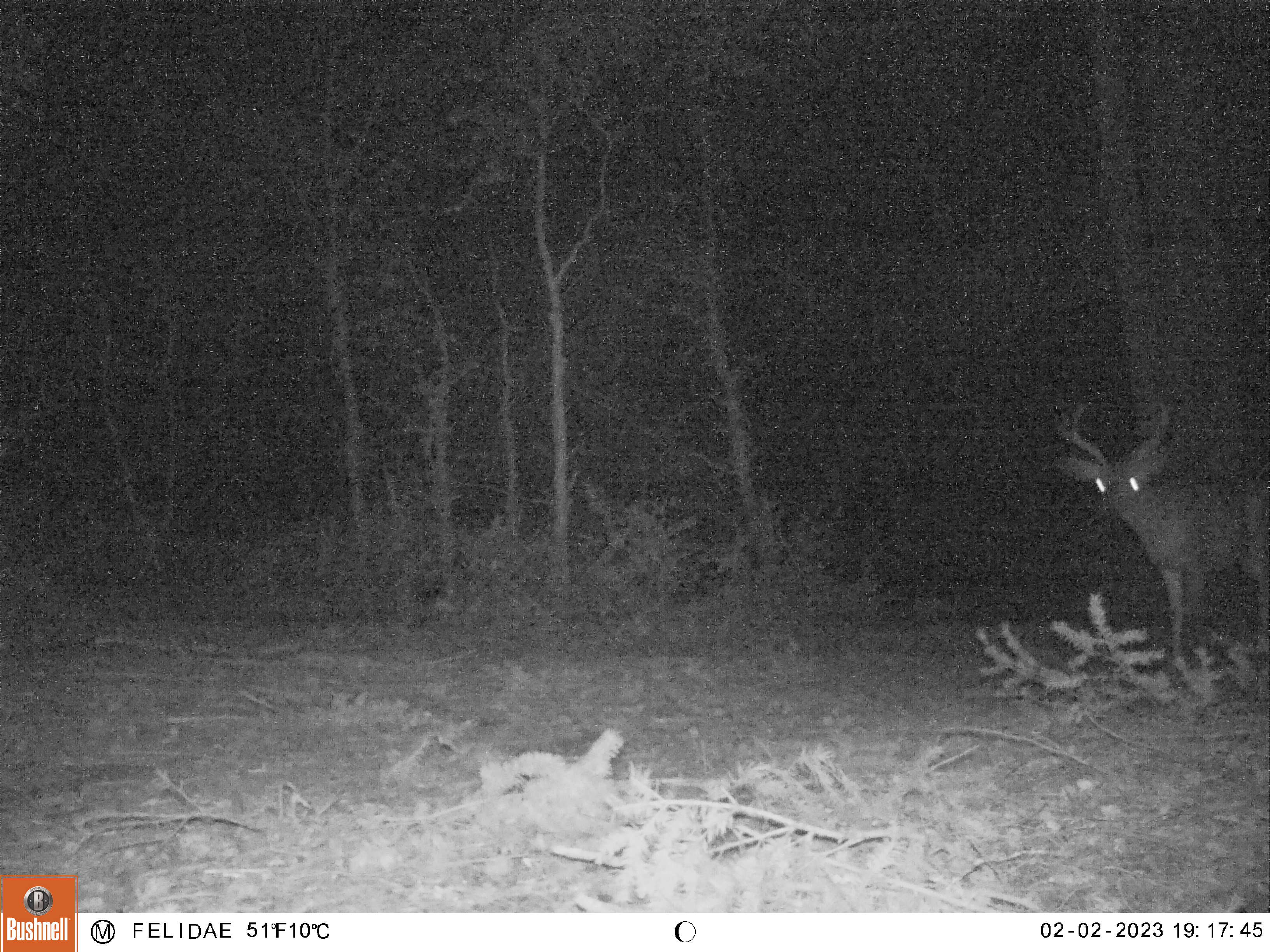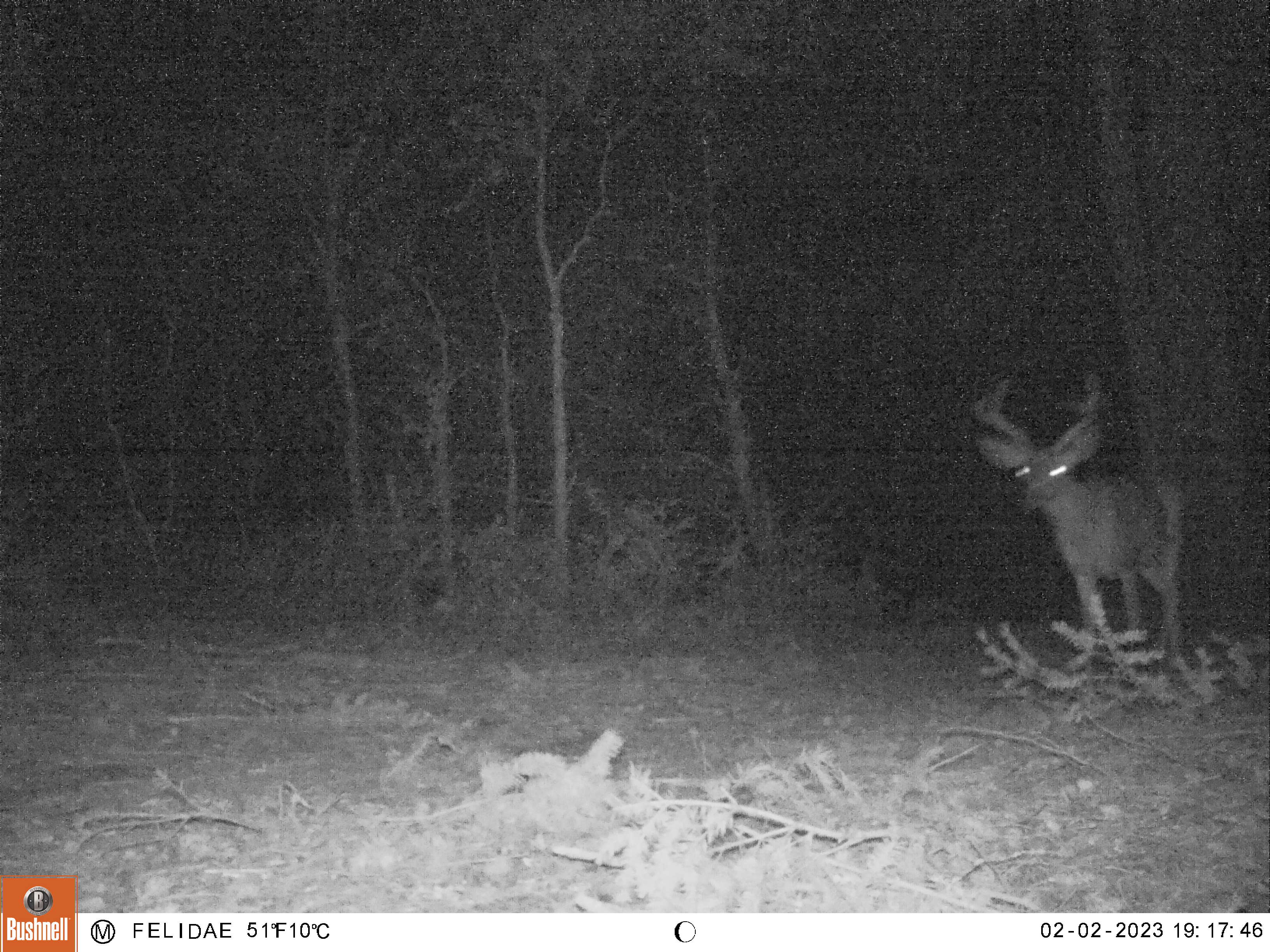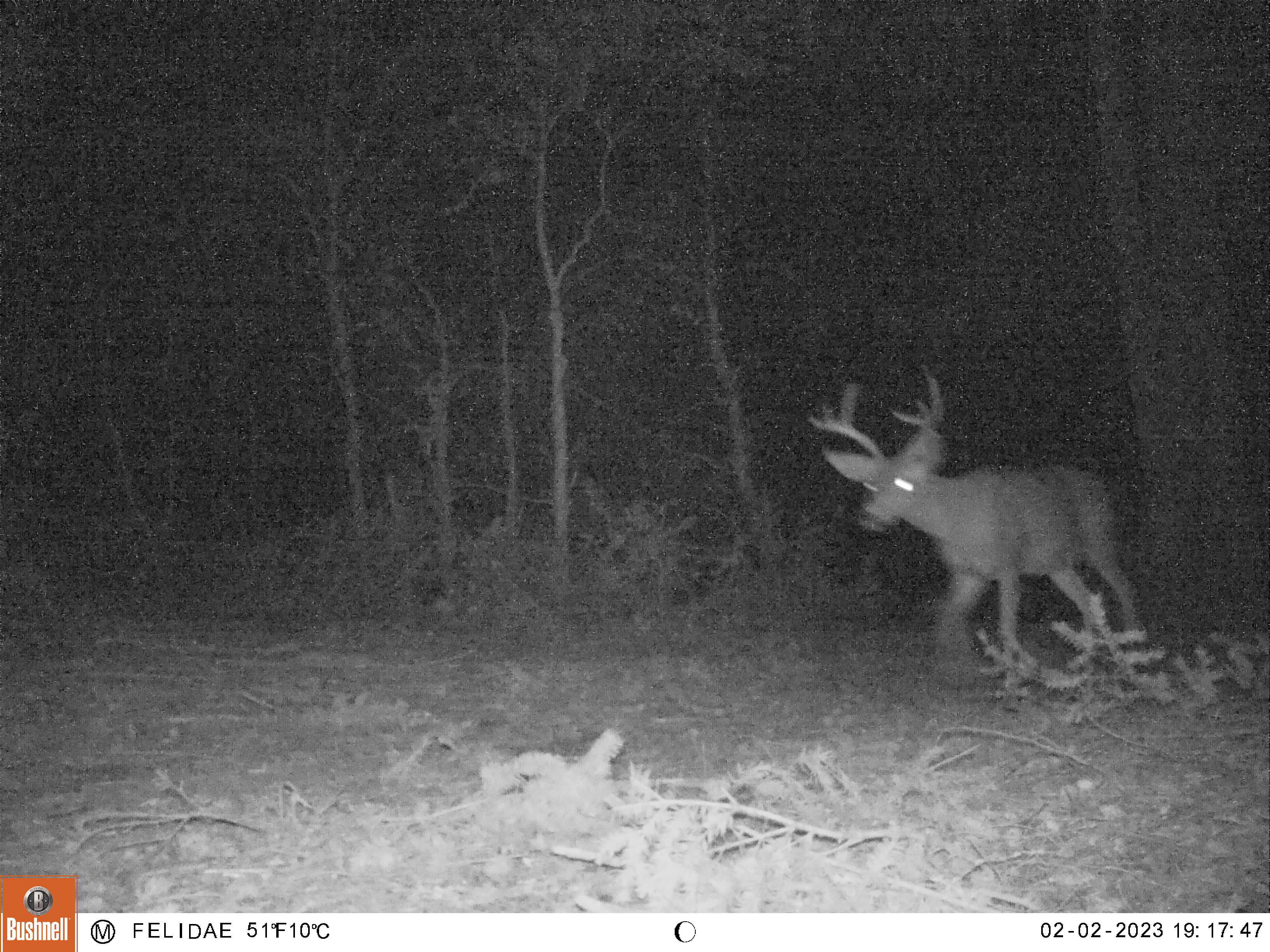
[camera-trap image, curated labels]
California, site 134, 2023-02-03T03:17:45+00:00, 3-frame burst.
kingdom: Animalia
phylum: Chordata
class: Mammalia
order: Artiodactyla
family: Cervidae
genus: Odocoileus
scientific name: Odocoileus hemionus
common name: mule deer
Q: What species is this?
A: Mule deer (Odocoileus hemionus).